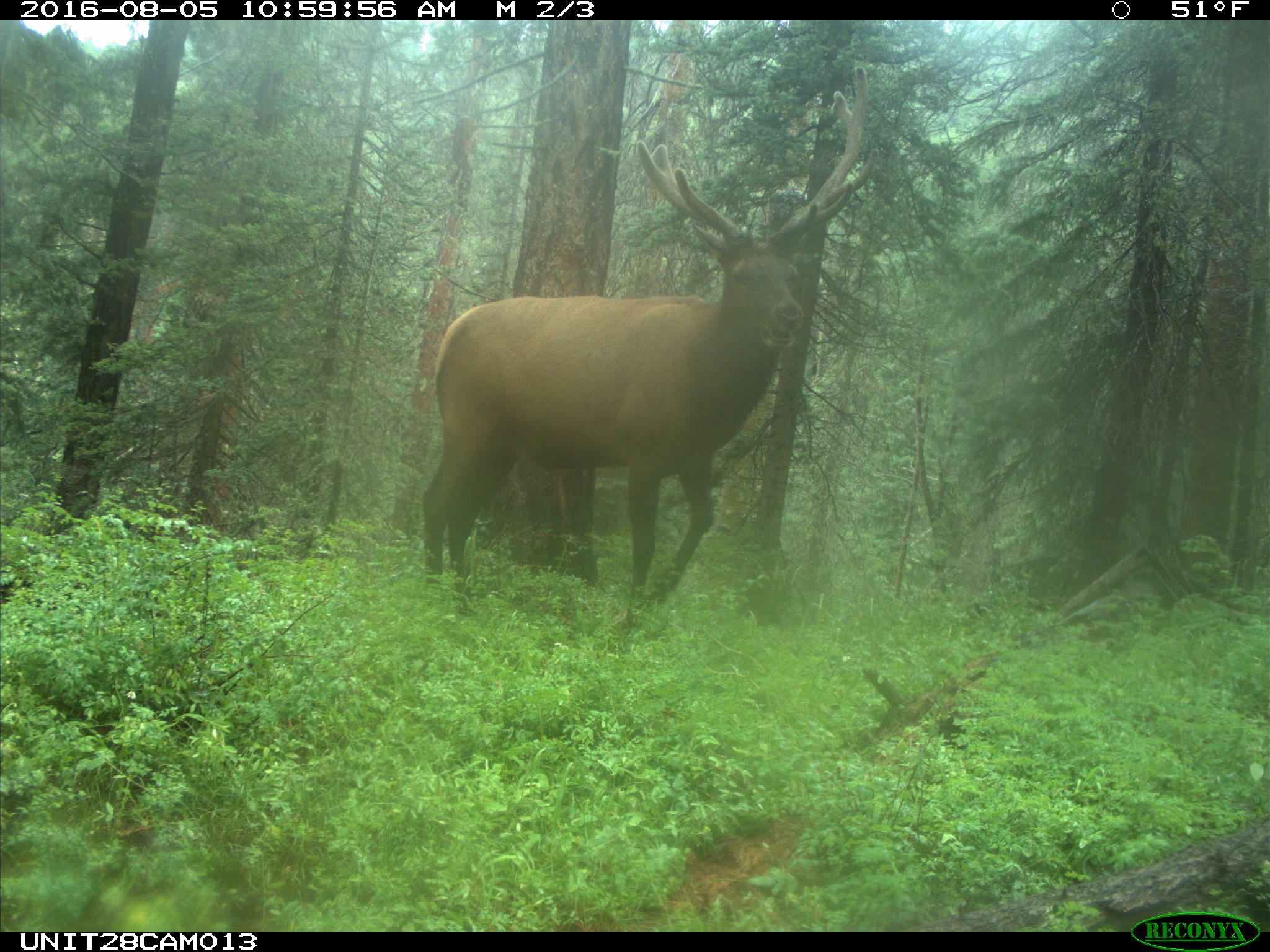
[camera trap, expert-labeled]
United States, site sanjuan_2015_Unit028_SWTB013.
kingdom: Animalia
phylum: Chordata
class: Mammalia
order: Artiodactyla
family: Cervidae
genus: Cervus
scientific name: Cervus elaphus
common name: red deer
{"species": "Cervus elaphus (red deer)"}